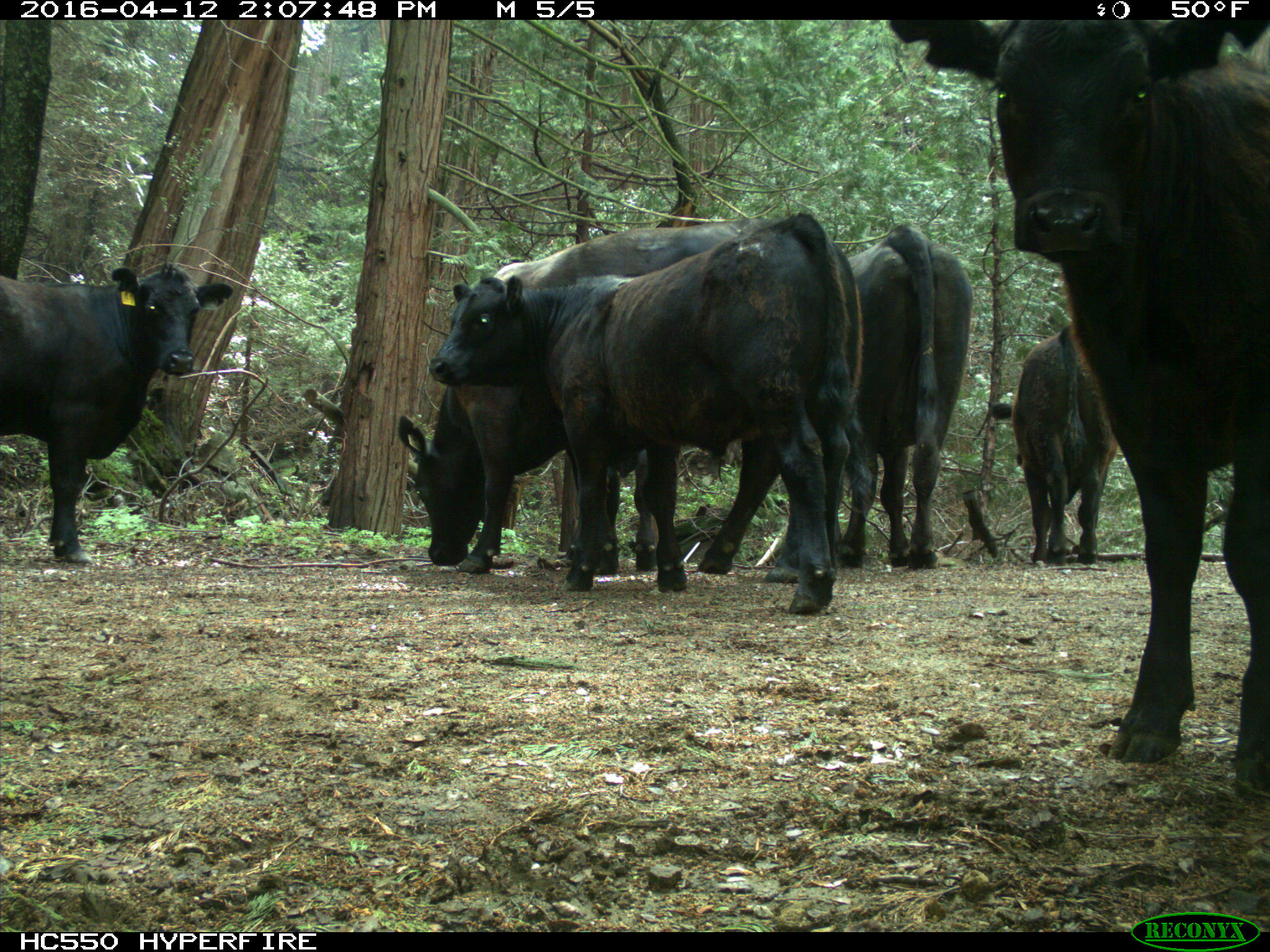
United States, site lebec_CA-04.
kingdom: Animalia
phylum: Chordata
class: Mammalia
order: Artiodactyla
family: Bovidae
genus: Bos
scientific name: Bos taurus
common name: domestic cow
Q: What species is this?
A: Bos taurus (domestic cow).